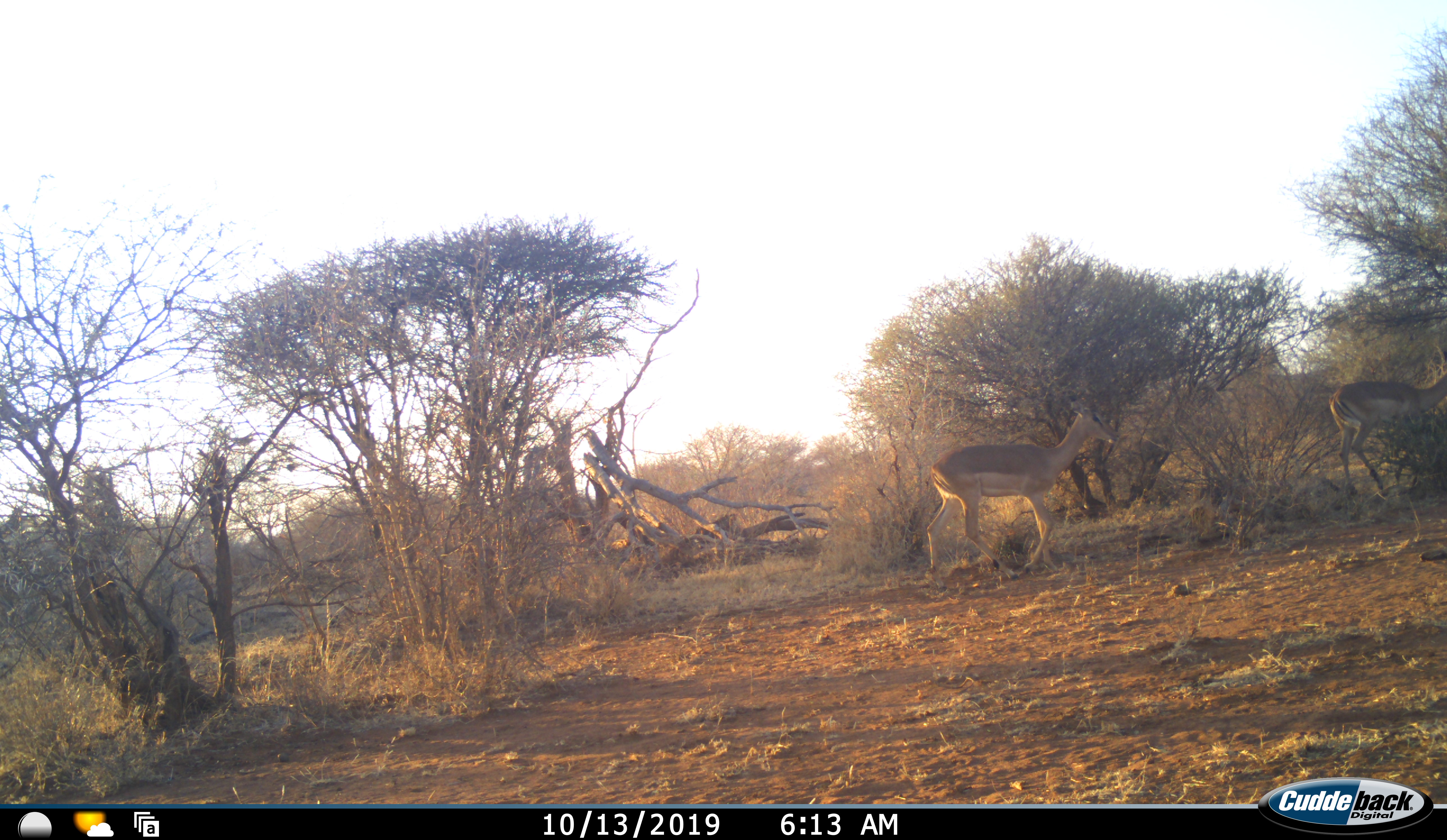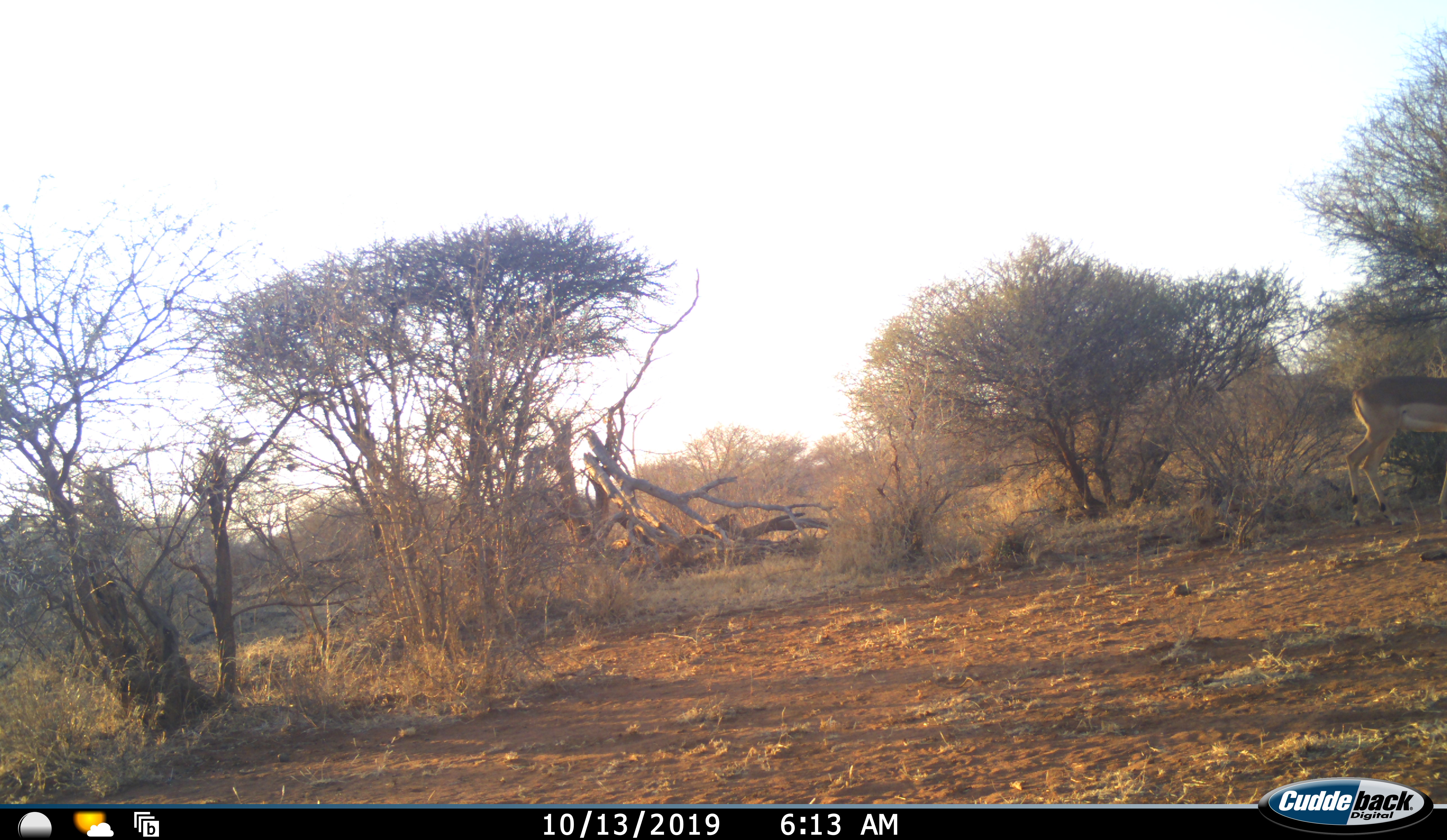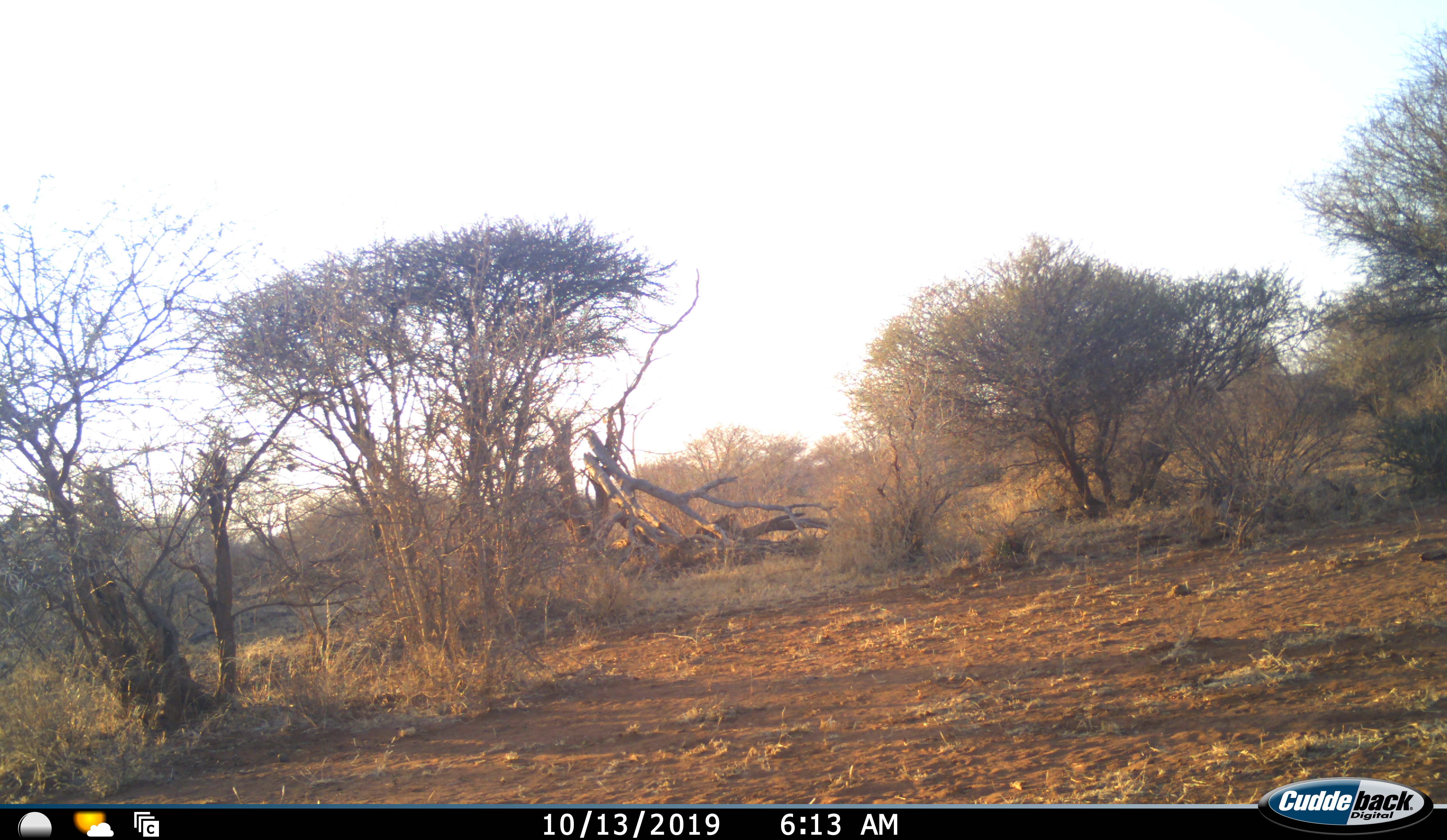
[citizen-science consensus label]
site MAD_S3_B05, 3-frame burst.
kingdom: Animalia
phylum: Chordata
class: Mammalia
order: Artiodactyla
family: Bovidae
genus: Aepyceros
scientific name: Aepyceros melampus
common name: impala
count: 2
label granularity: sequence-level